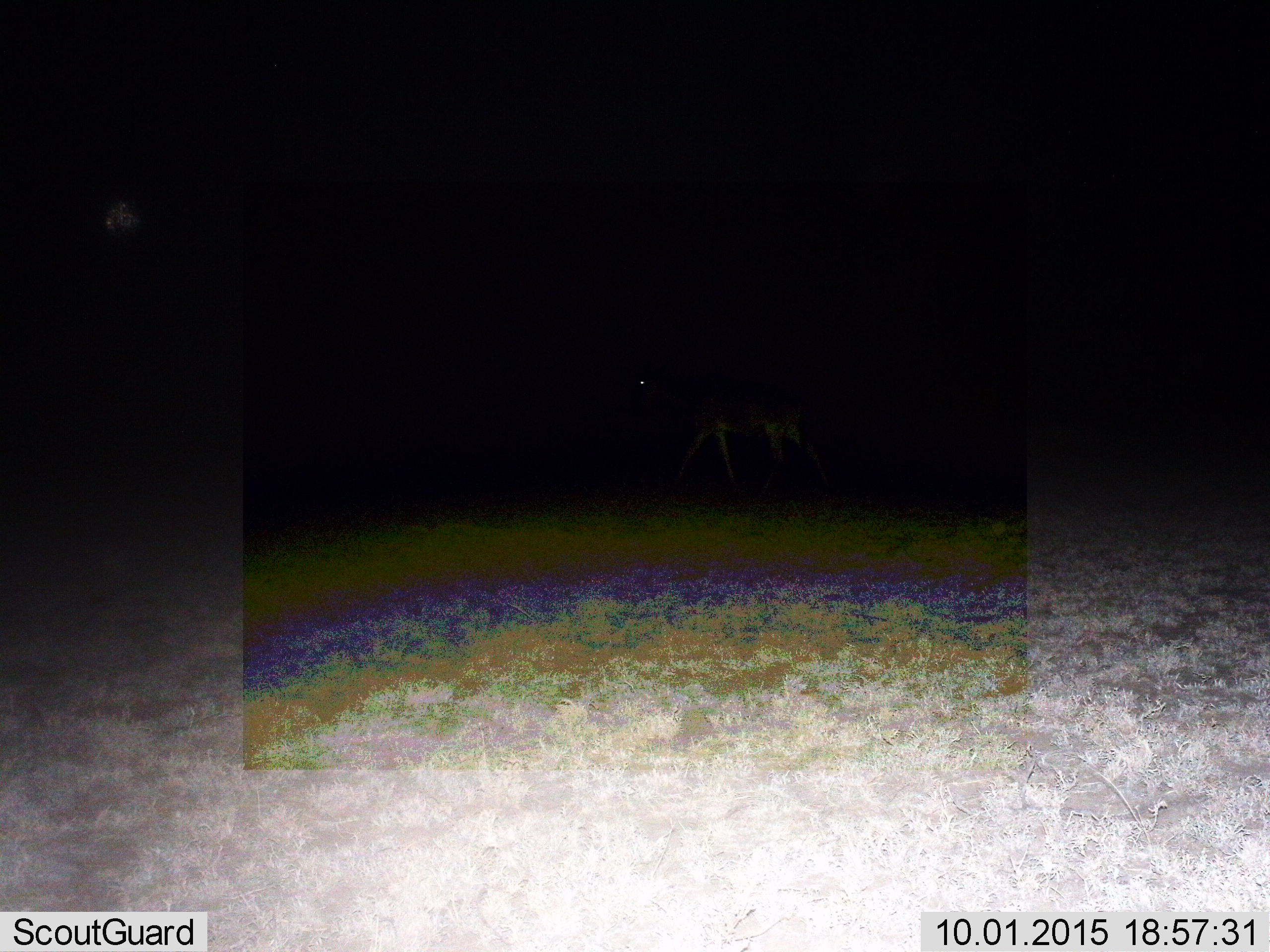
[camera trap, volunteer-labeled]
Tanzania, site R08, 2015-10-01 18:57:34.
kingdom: Animalia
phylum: Chordata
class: Mammalia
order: Artiodactyla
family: Bovidae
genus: Alcelaphus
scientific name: Alcelaphus buselaphus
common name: hartebeest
Hartebeest (Alcelaphus buselaphus), count 1. Behavior (volunteer vote fractions): standing 0%, resting 0%, moving 100%, interacting 0%. Young present (vote fraction): 0%. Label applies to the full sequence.